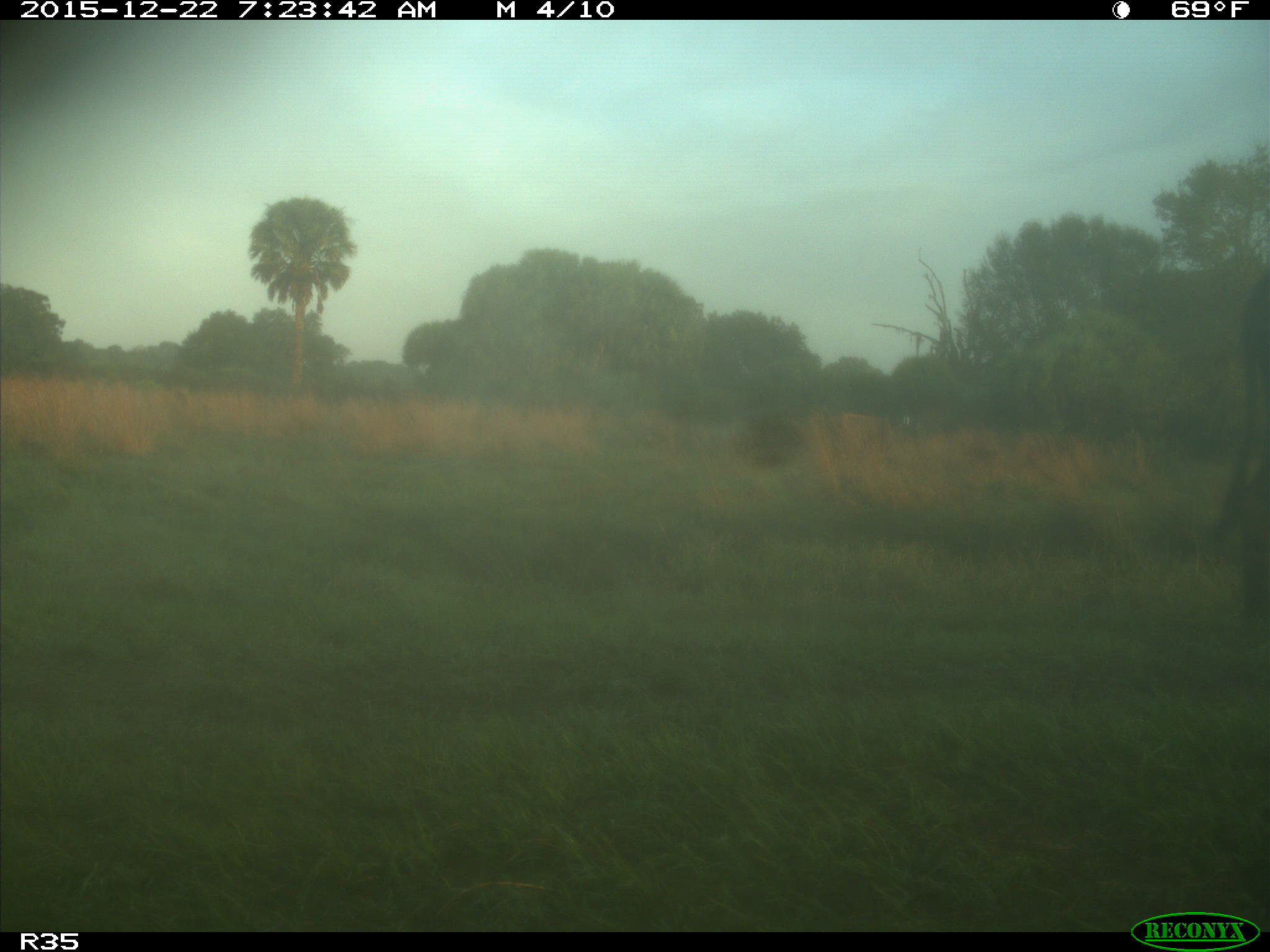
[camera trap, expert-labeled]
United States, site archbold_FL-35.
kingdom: Animalia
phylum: Chordata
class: Mammalia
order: Artiodactyla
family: Bovidae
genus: Bos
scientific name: Bos taurus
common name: domestic cow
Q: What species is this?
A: Bos taurus (domestic cow).